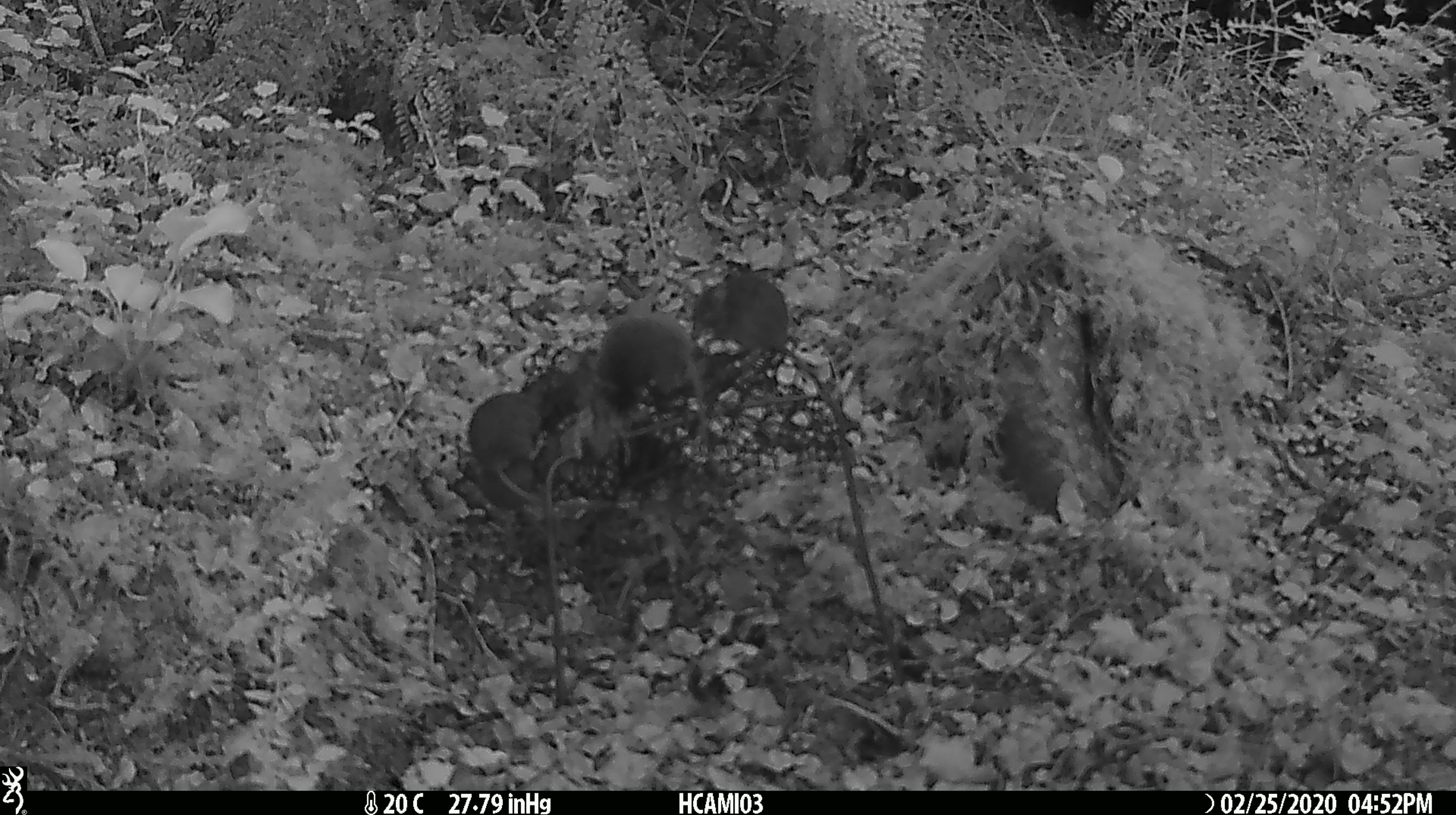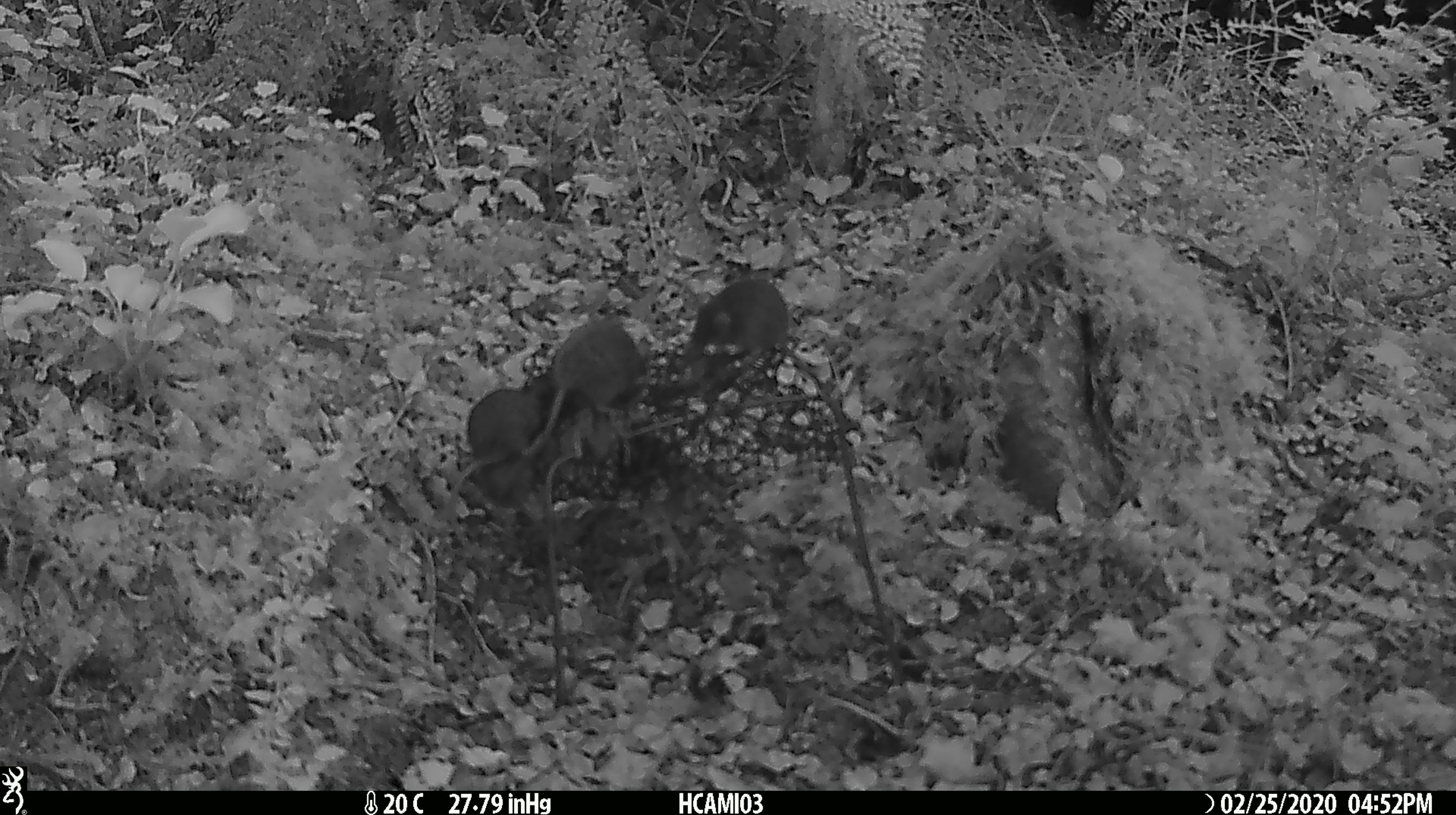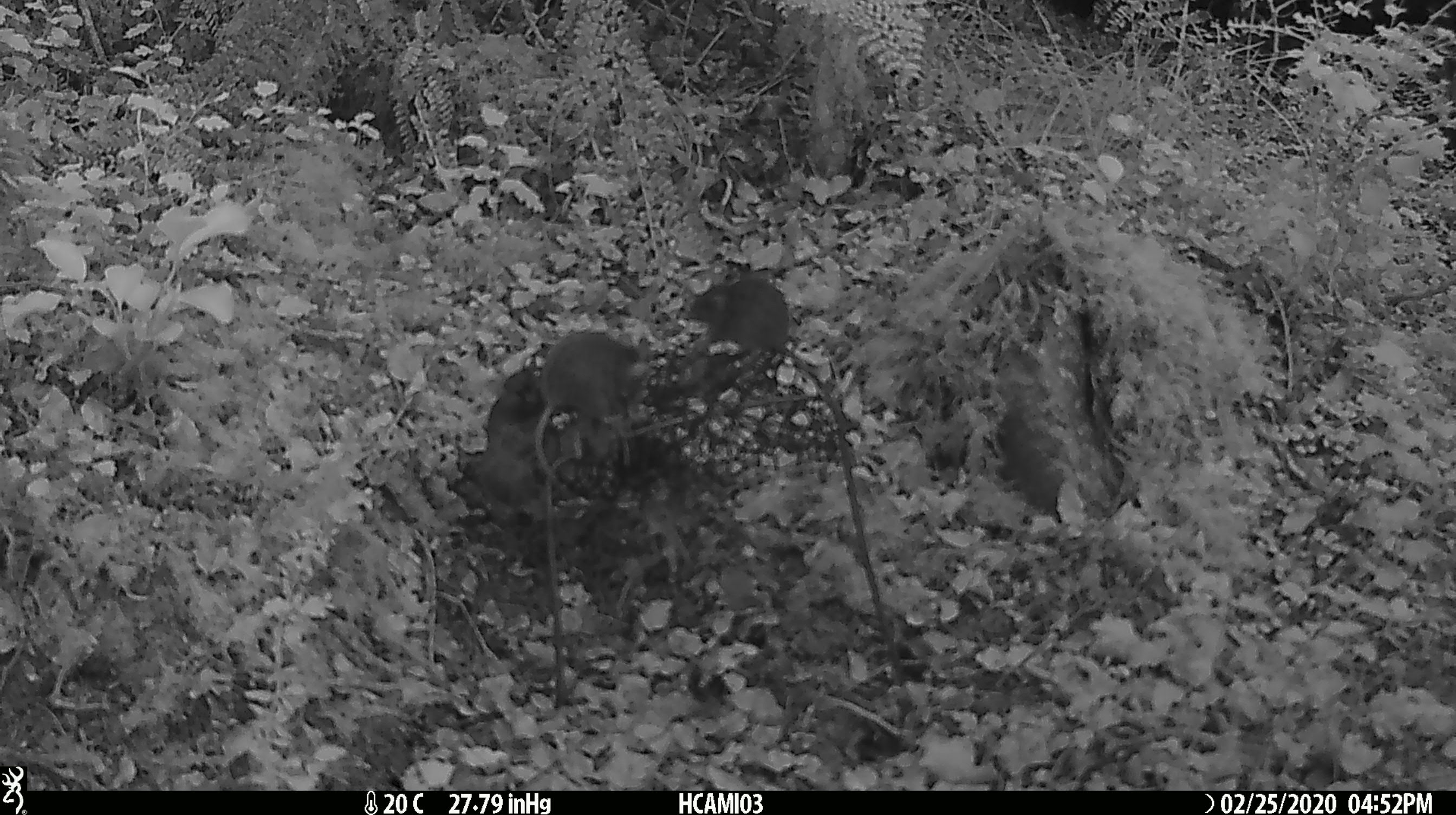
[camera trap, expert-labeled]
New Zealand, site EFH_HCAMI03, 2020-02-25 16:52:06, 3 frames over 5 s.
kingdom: Animalia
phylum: Chordata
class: Mammalia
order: Rodentia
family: Muridae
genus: Mus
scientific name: Mus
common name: mouse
Mouse (Mus).